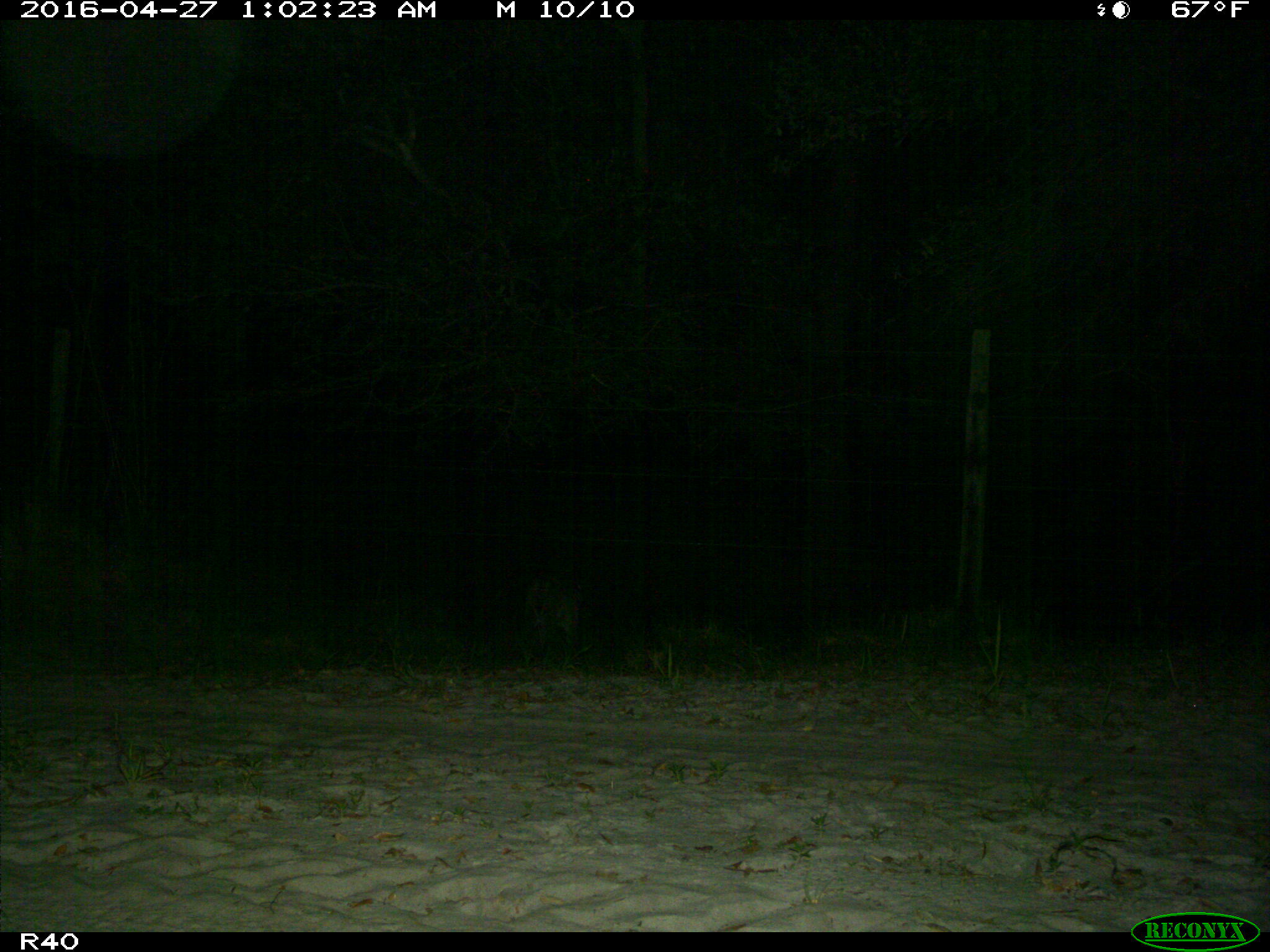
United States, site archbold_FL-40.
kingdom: Animalia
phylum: Chordata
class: Mammalia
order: Carnivora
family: Felidae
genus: Lynx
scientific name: Lynx rufus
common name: bobcat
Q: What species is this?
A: Lynx rufus (bobcat).